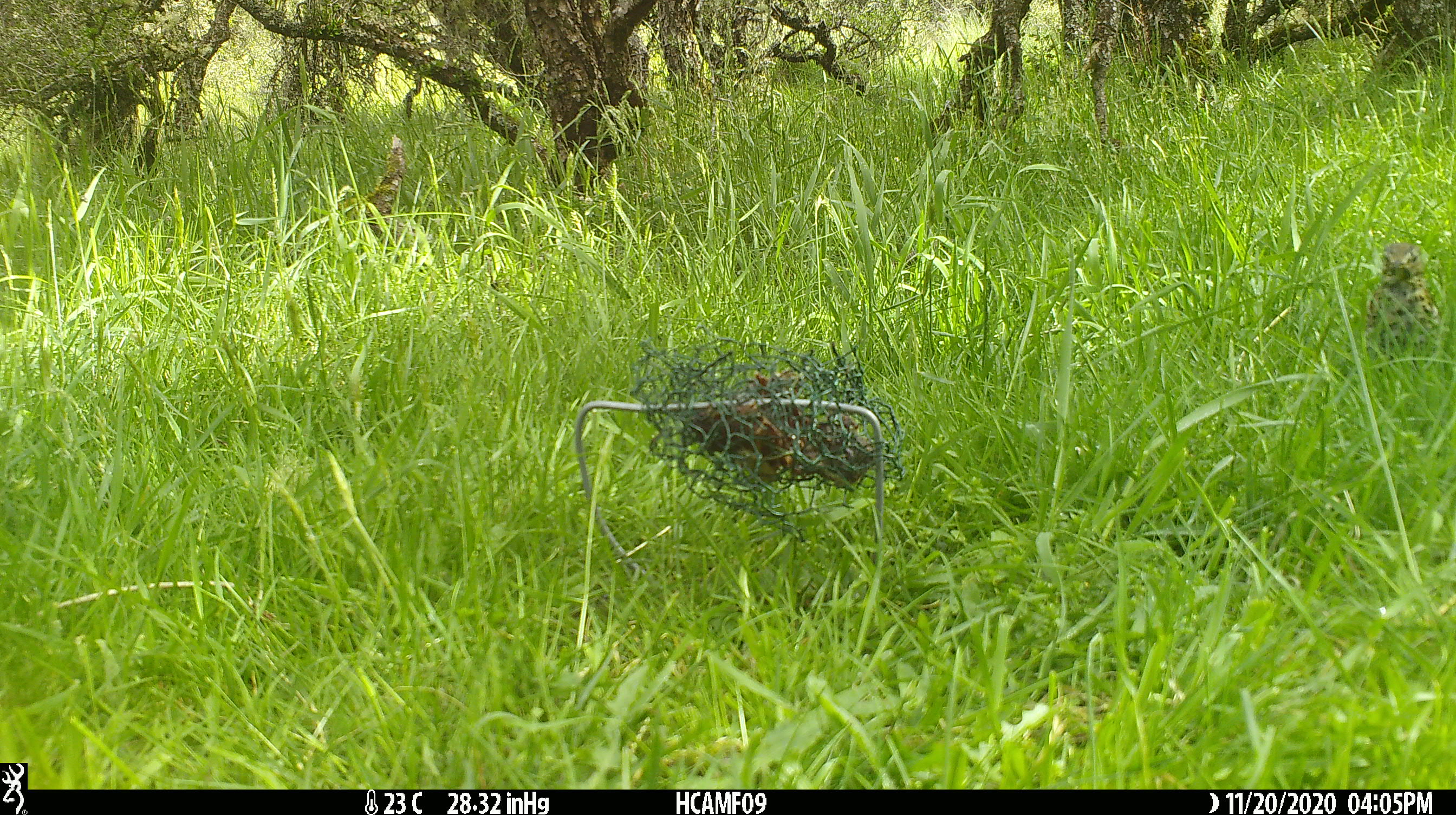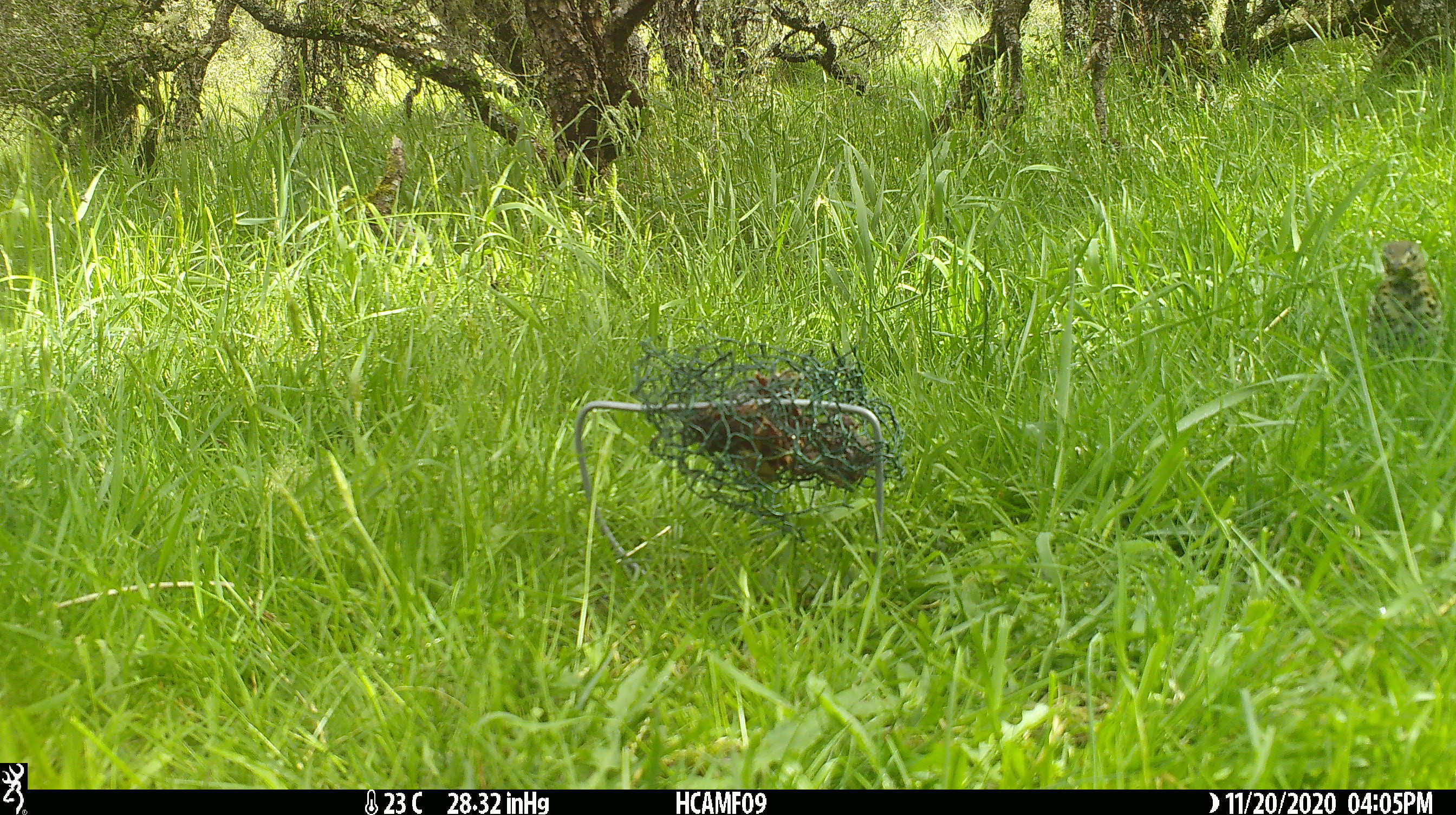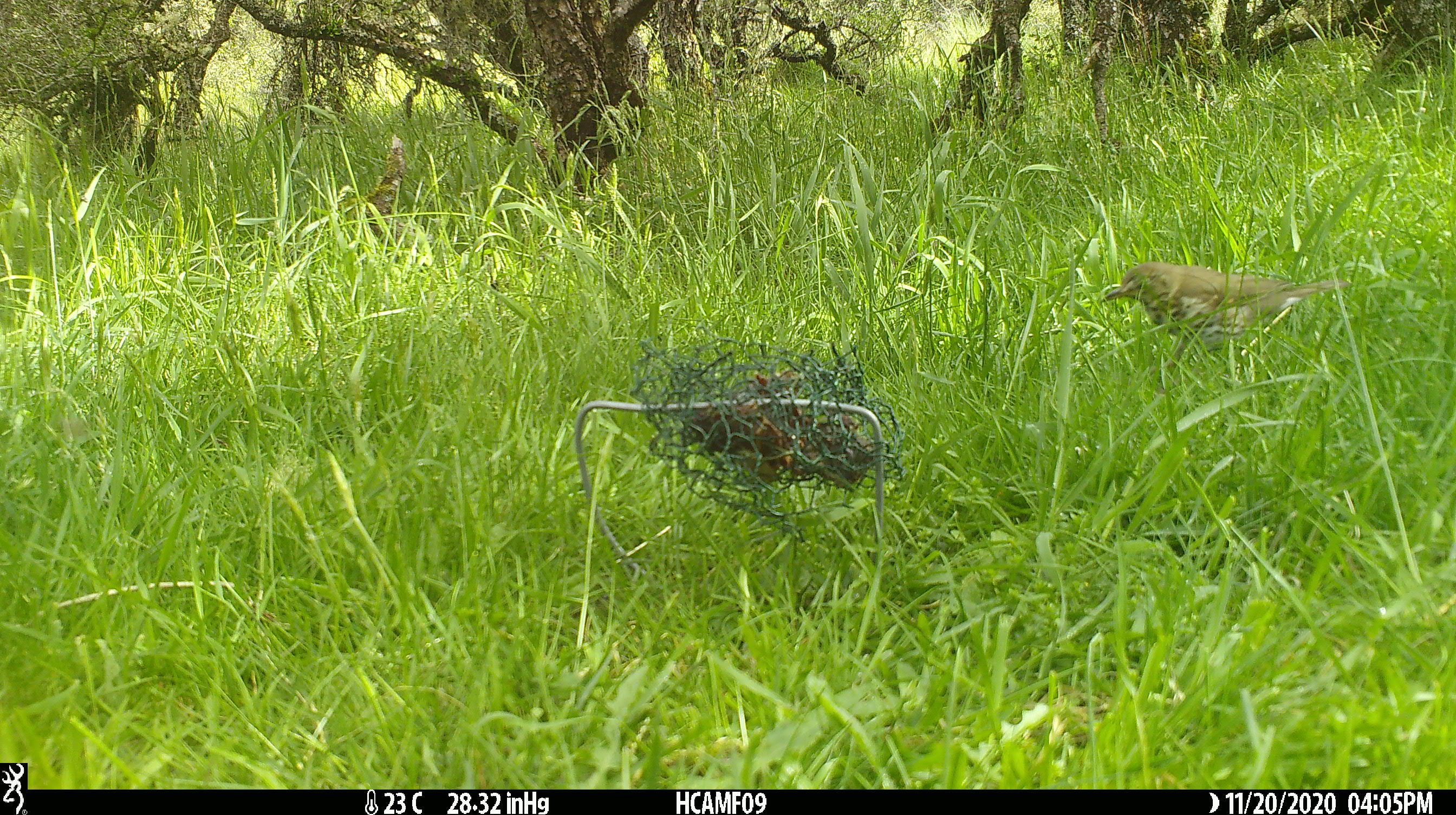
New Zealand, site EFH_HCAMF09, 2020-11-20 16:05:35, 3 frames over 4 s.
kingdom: Animalia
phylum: Chordata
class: Aves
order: Passeriformes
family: Turdidae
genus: Turdus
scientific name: Turdus philomelos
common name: song thrush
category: thrush